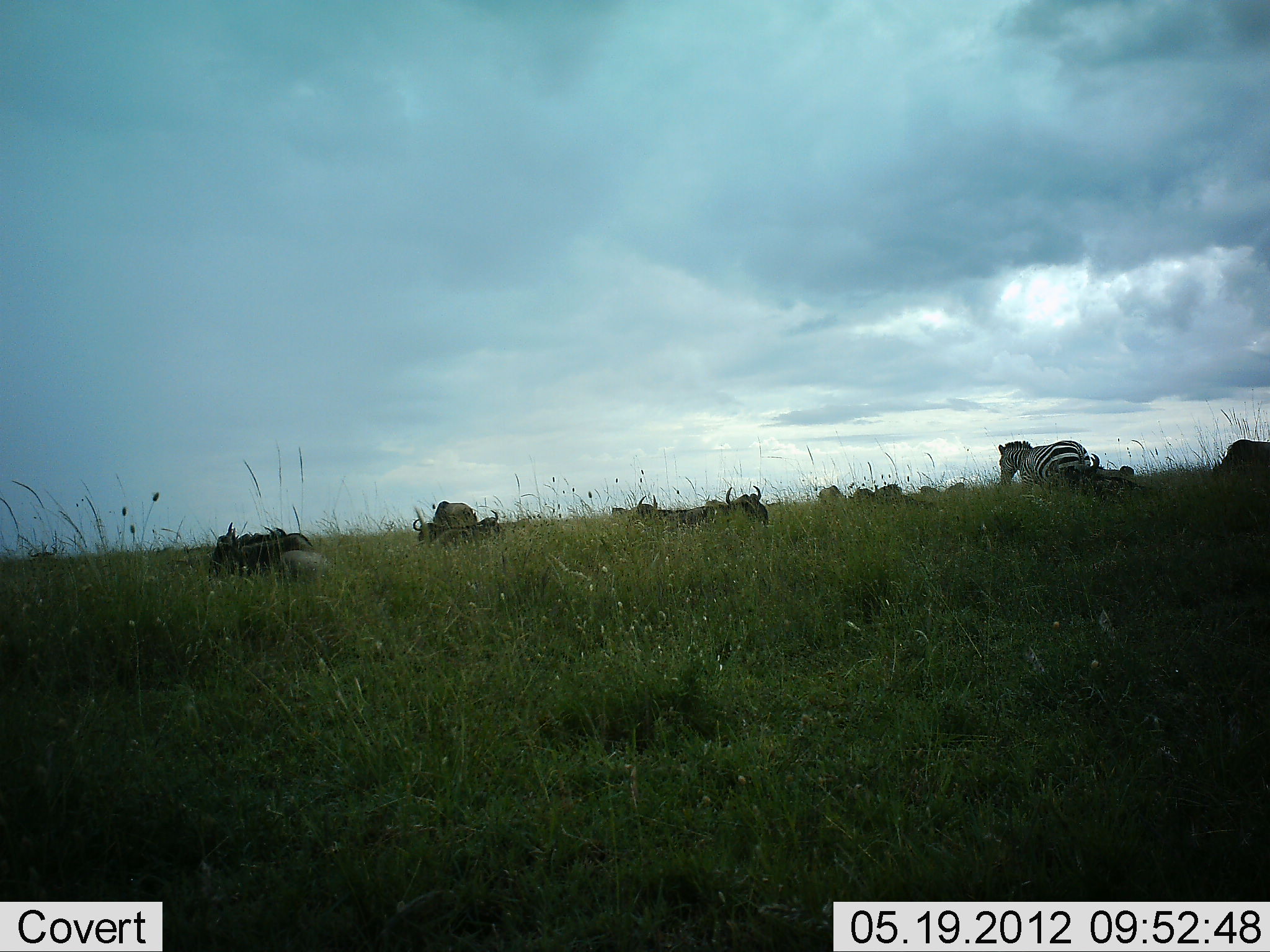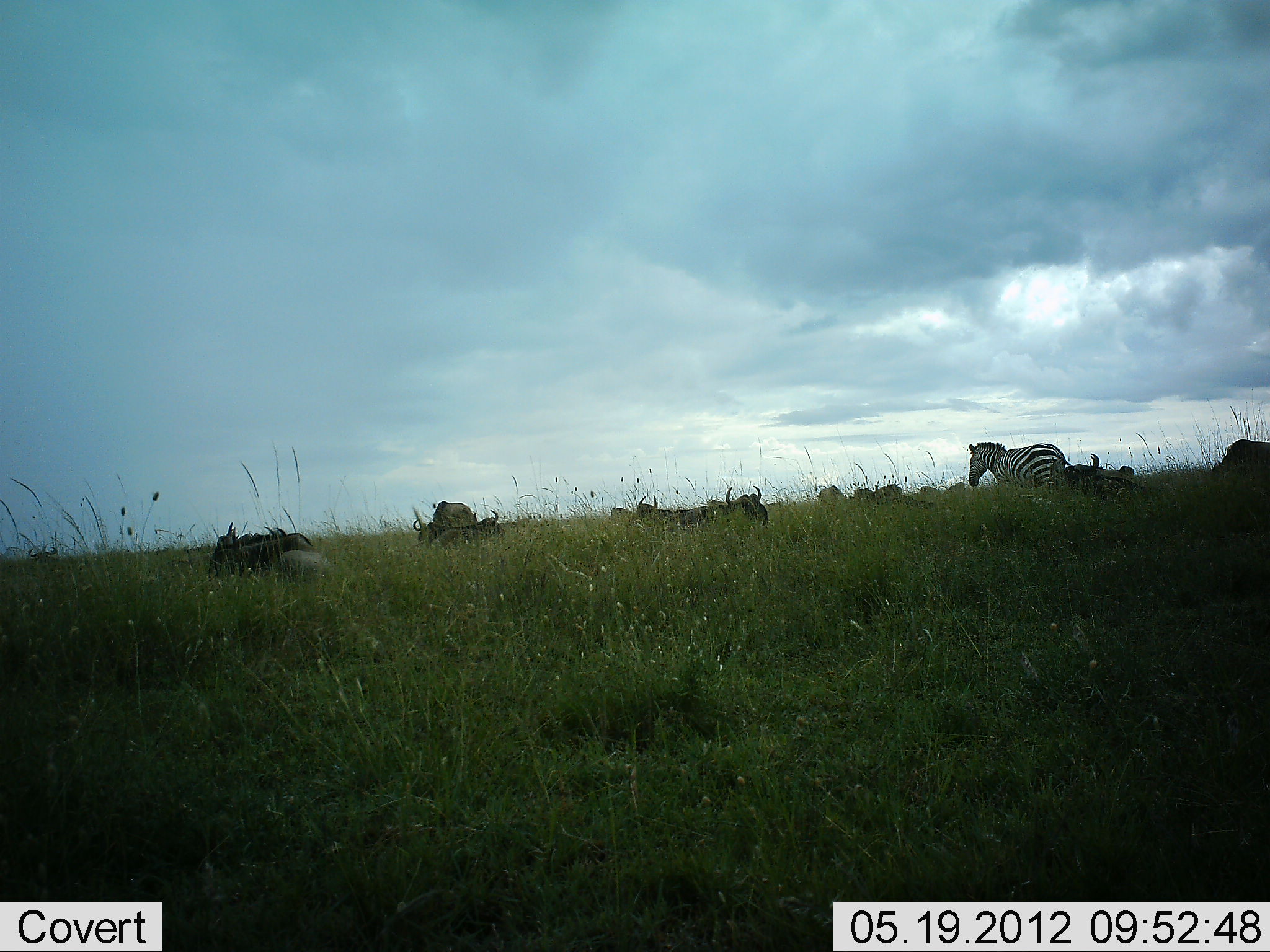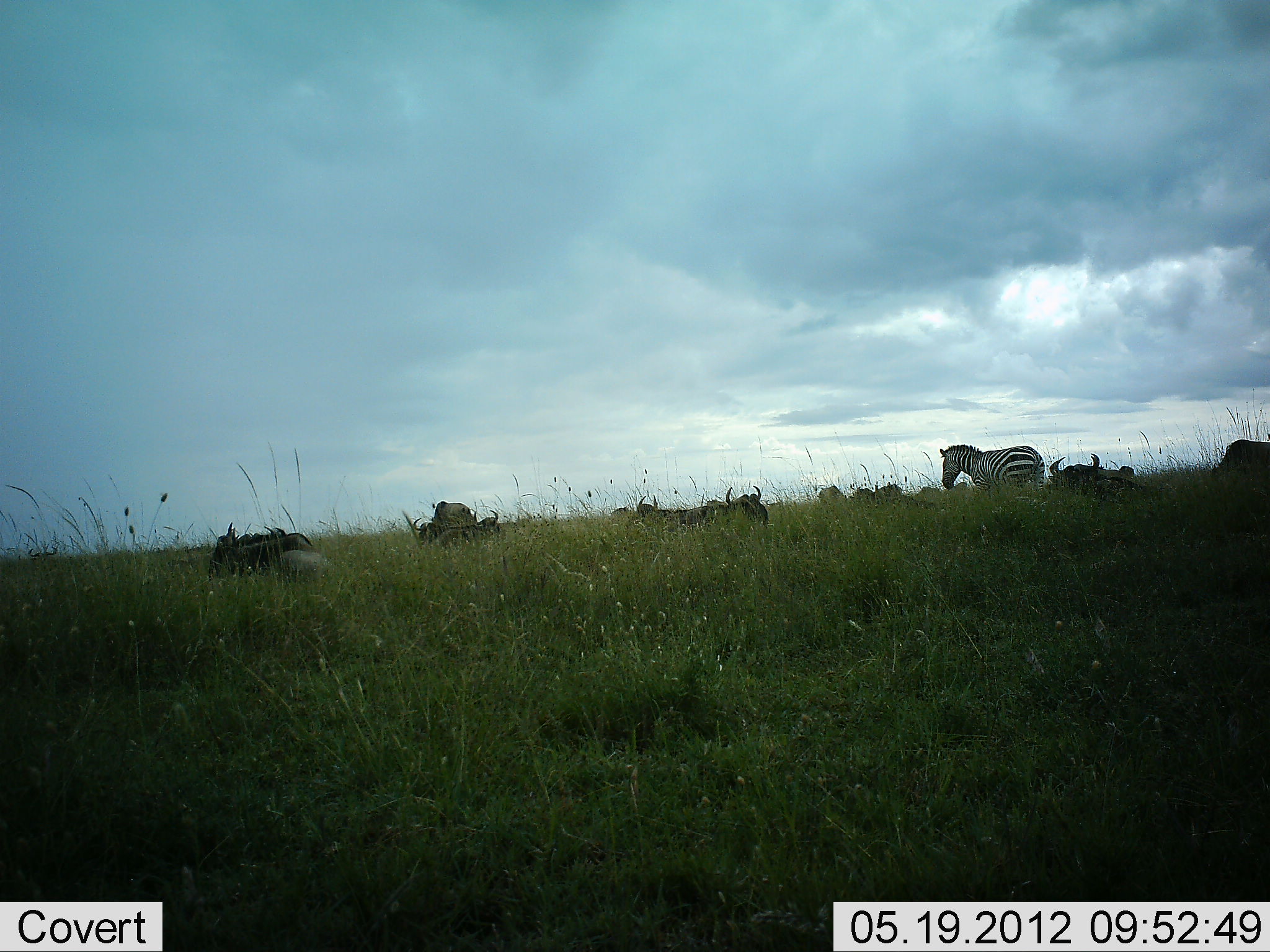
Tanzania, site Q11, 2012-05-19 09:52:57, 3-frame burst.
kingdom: Animalia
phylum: Chordata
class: Mammalia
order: Artiodactyla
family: Bovidae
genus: Connochaetes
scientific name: Connochaetes taurinus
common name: blue wildebeest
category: wildebeest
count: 11-50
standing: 9%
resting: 91%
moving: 9%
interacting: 0%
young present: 0%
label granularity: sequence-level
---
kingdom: Animalia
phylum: Chordata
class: Mammalia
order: Perissodactyla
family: Equidae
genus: Equus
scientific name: Equus quagga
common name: plains zebra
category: zebra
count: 1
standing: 8%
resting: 0%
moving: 92%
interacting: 0%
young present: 0%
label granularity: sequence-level